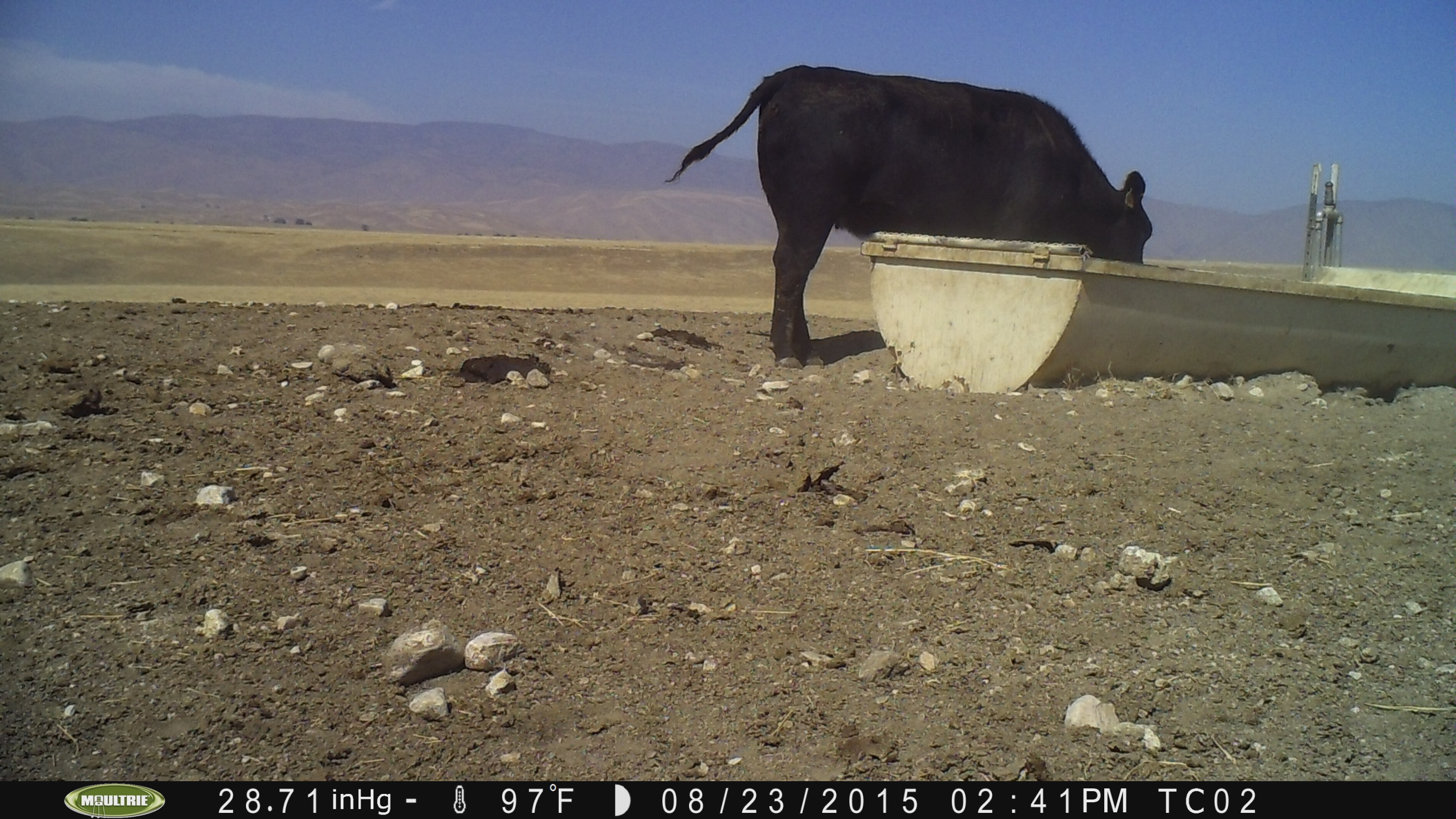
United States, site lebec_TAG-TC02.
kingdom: Animalia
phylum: Chordata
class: Mammalia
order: Artiodactyla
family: Bovidae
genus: Bos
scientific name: Bos taurus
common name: domestic cow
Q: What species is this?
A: Bos taurus (domestic cow).